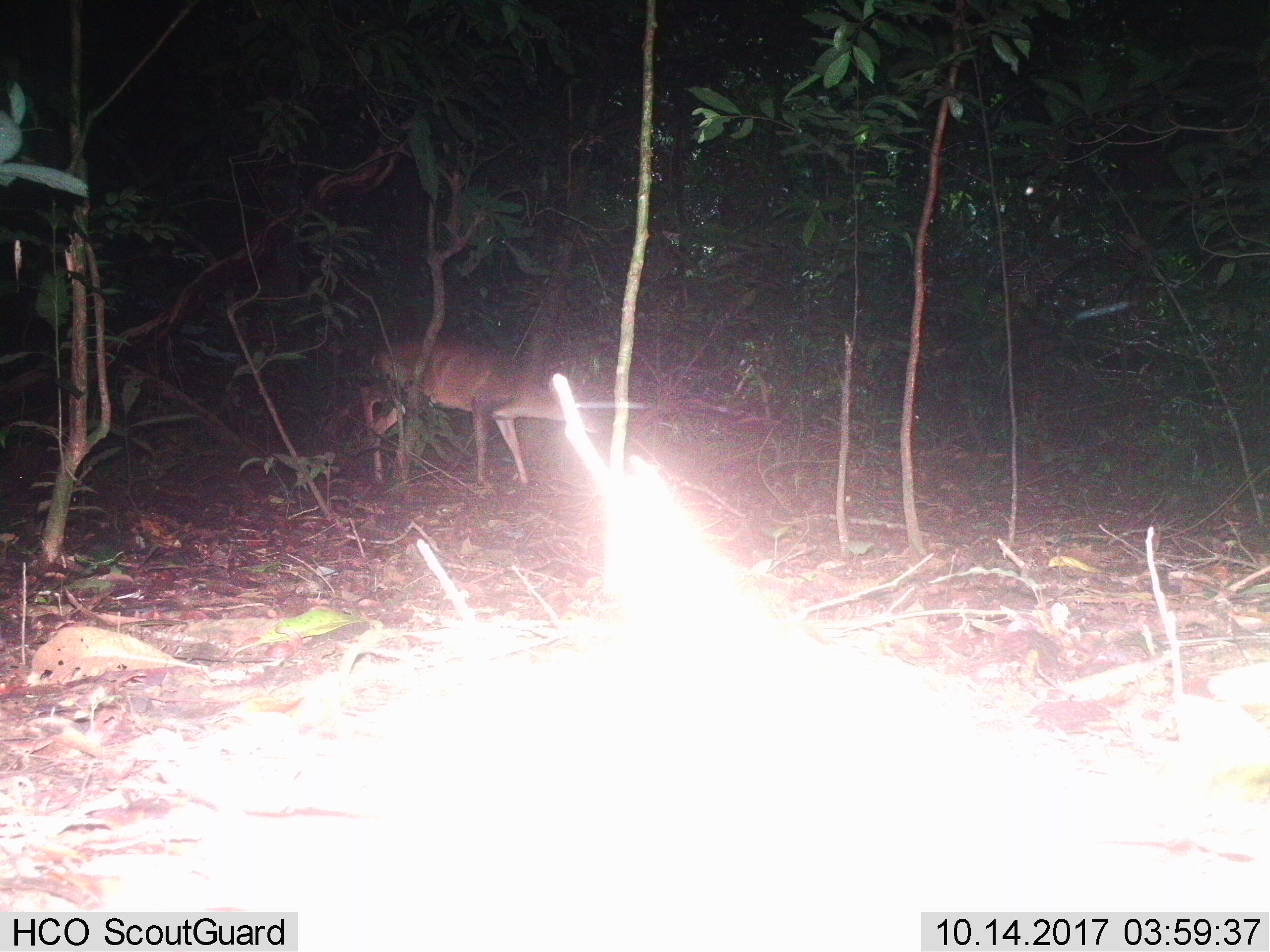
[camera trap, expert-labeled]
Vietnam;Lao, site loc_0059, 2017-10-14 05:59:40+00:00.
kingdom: Animalia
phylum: Chordata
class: Mammalia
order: Artiodactyla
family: Cervidae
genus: Muntiacus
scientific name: Muntiacus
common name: muntjacs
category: unidentified muntjac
Unidentified muntjac (muntjacs) (Muntiacus). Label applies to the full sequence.